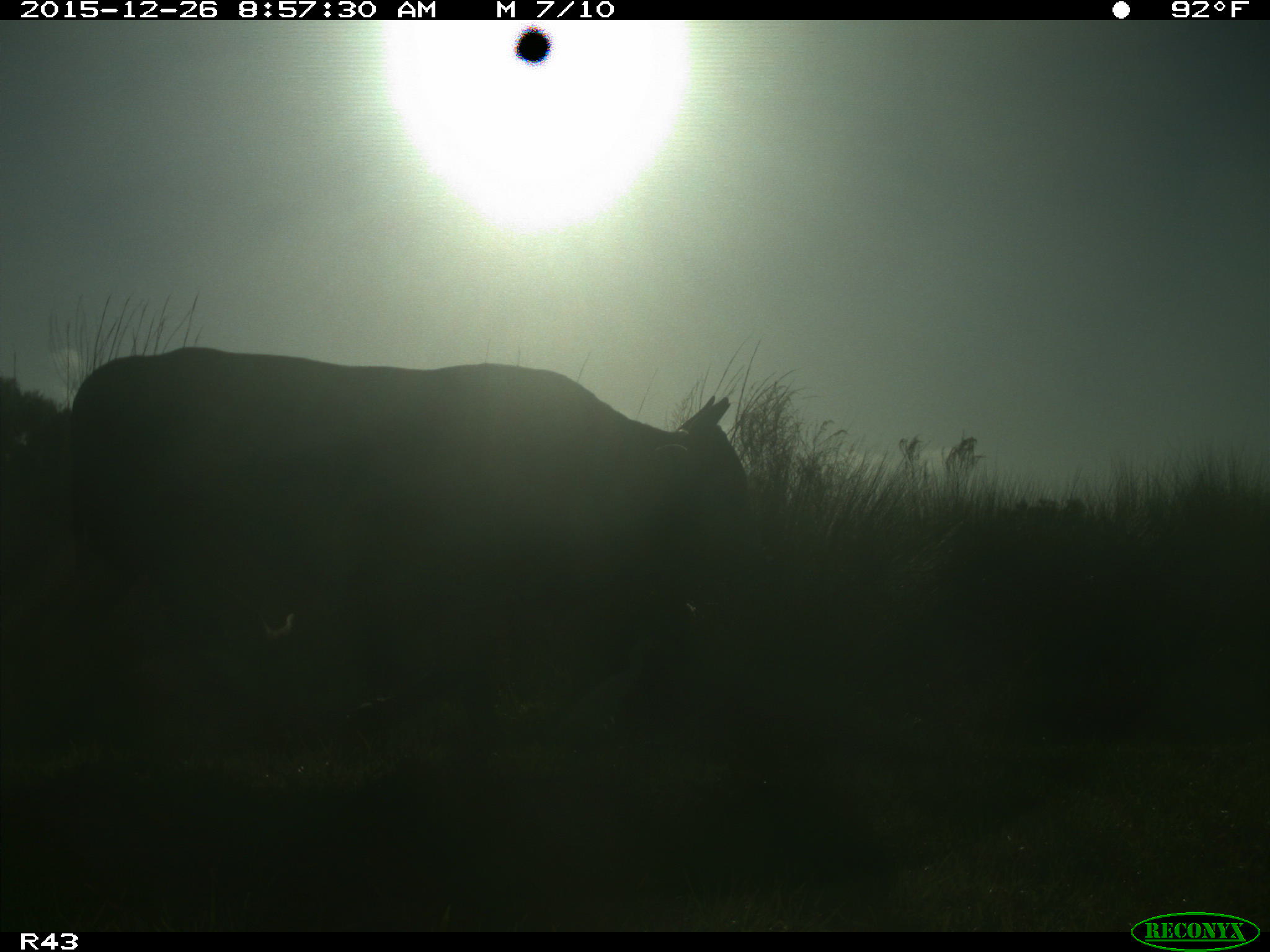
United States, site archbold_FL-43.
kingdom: Animalia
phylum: Chordata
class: Mammalia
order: Artiodactyla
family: Bovidae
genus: Bos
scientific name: Bos taurus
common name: domestic cow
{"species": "Bos taurus (domestic cow)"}